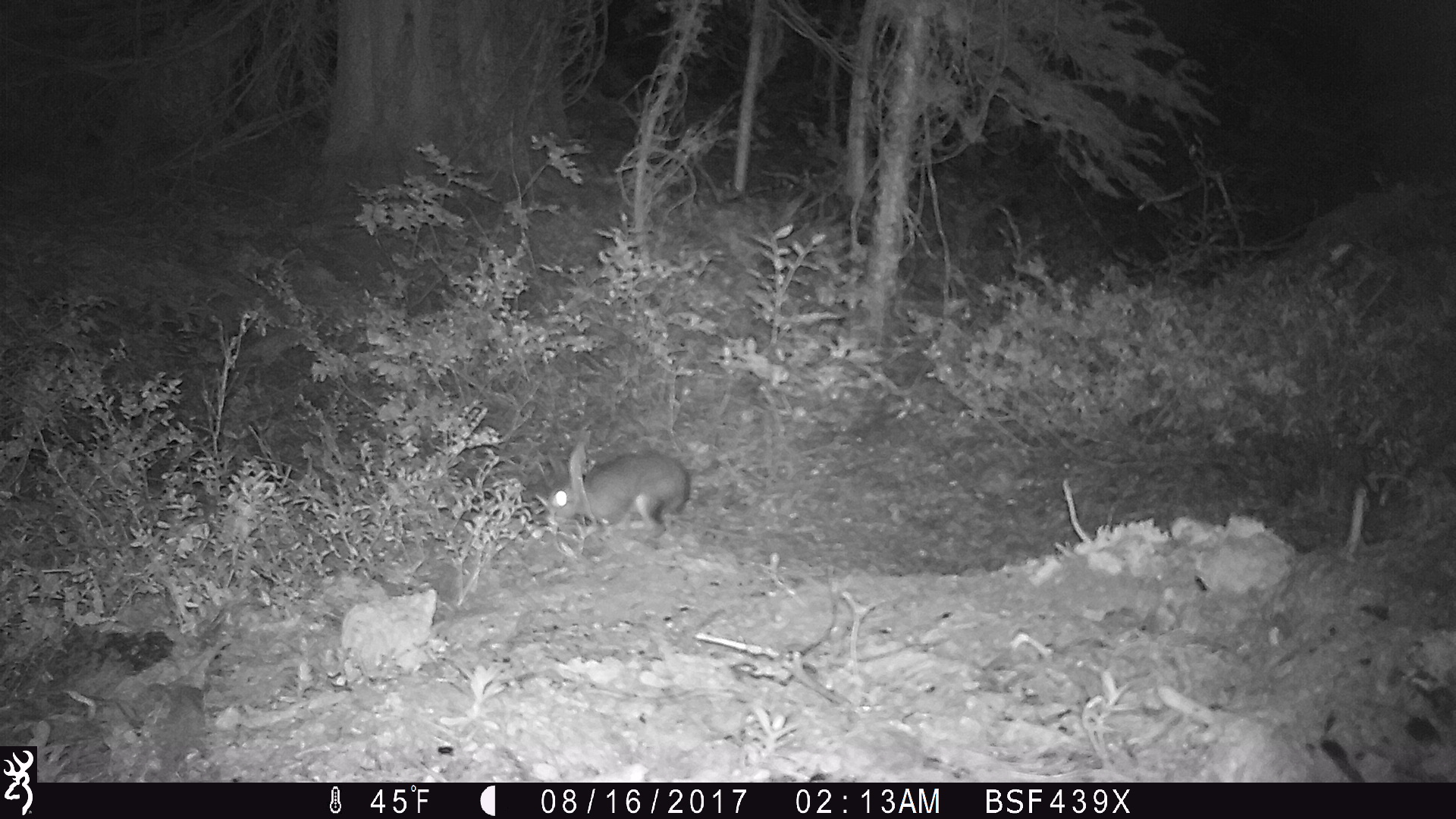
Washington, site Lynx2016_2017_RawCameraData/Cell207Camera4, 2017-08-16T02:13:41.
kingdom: Animalia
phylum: Chordata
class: Mammalia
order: Lagomorpha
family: Leporidae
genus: Lepus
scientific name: Lepus americanus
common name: snowshoe hare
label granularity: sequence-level